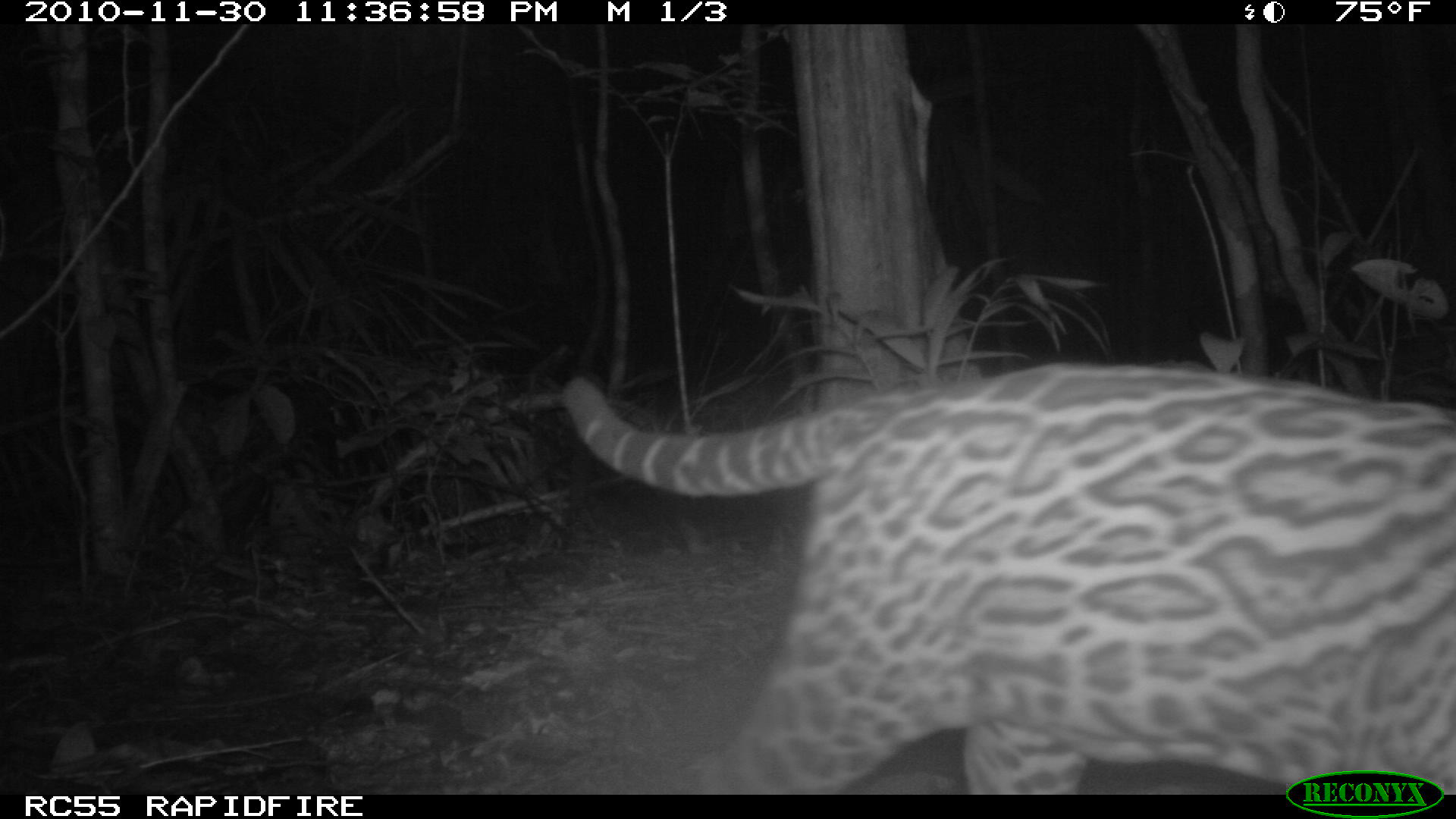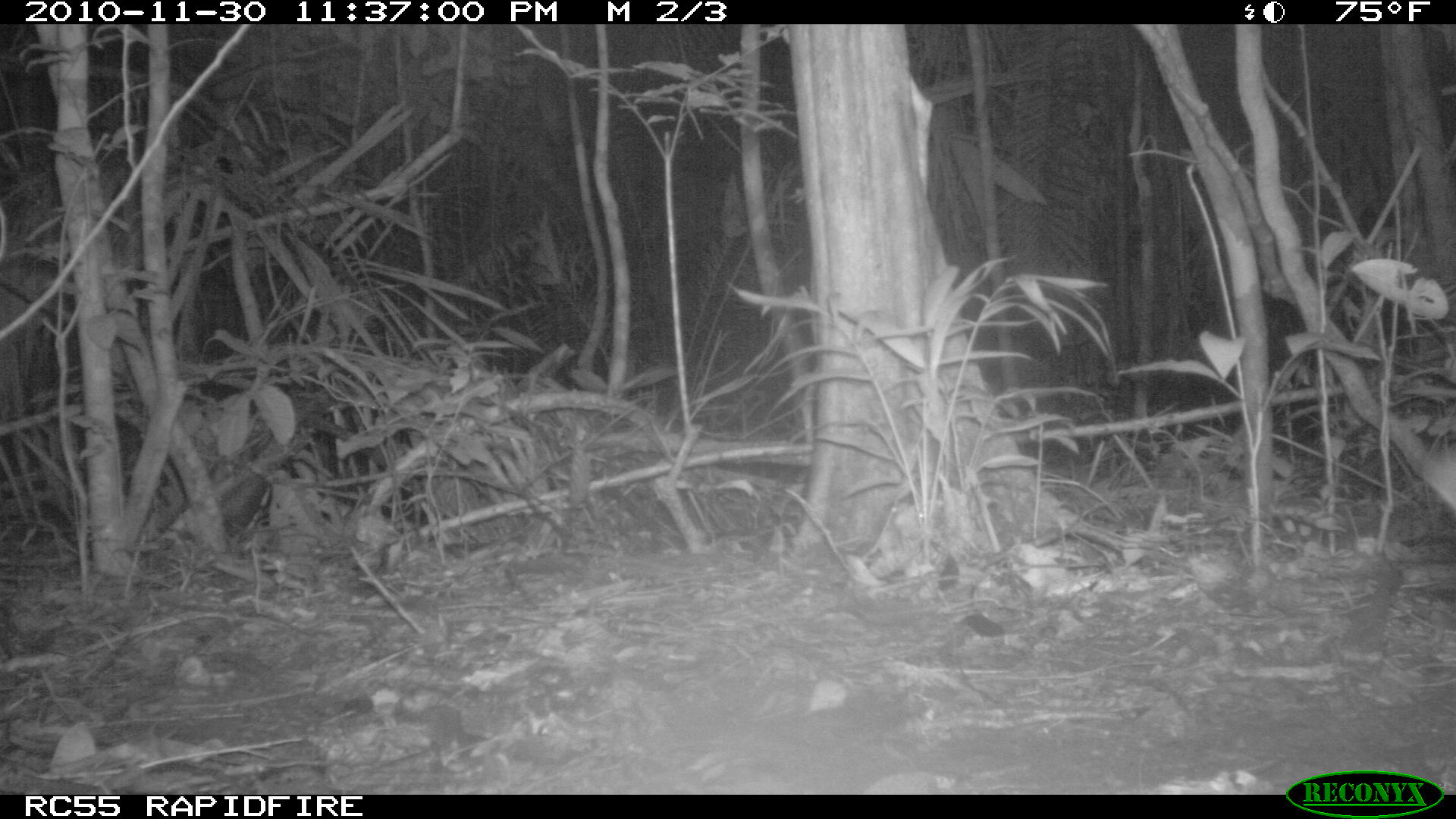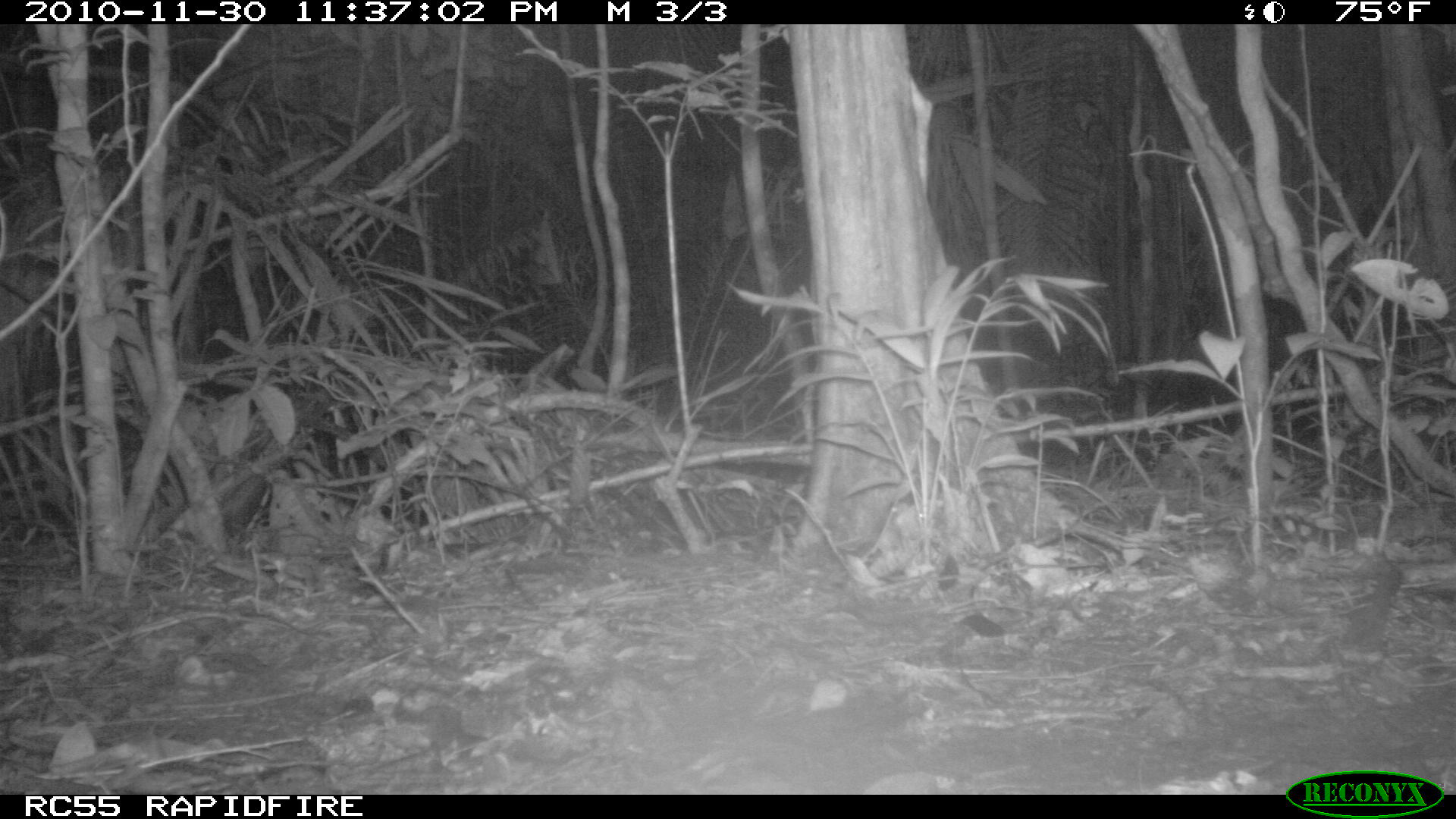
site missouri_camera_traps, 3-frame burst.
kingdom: Animalia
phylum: Chordata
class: Mammalia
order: Carnivora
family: Felidae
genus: Leopardus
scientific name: Leopardus pardalis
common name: ocelot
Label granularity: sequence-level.